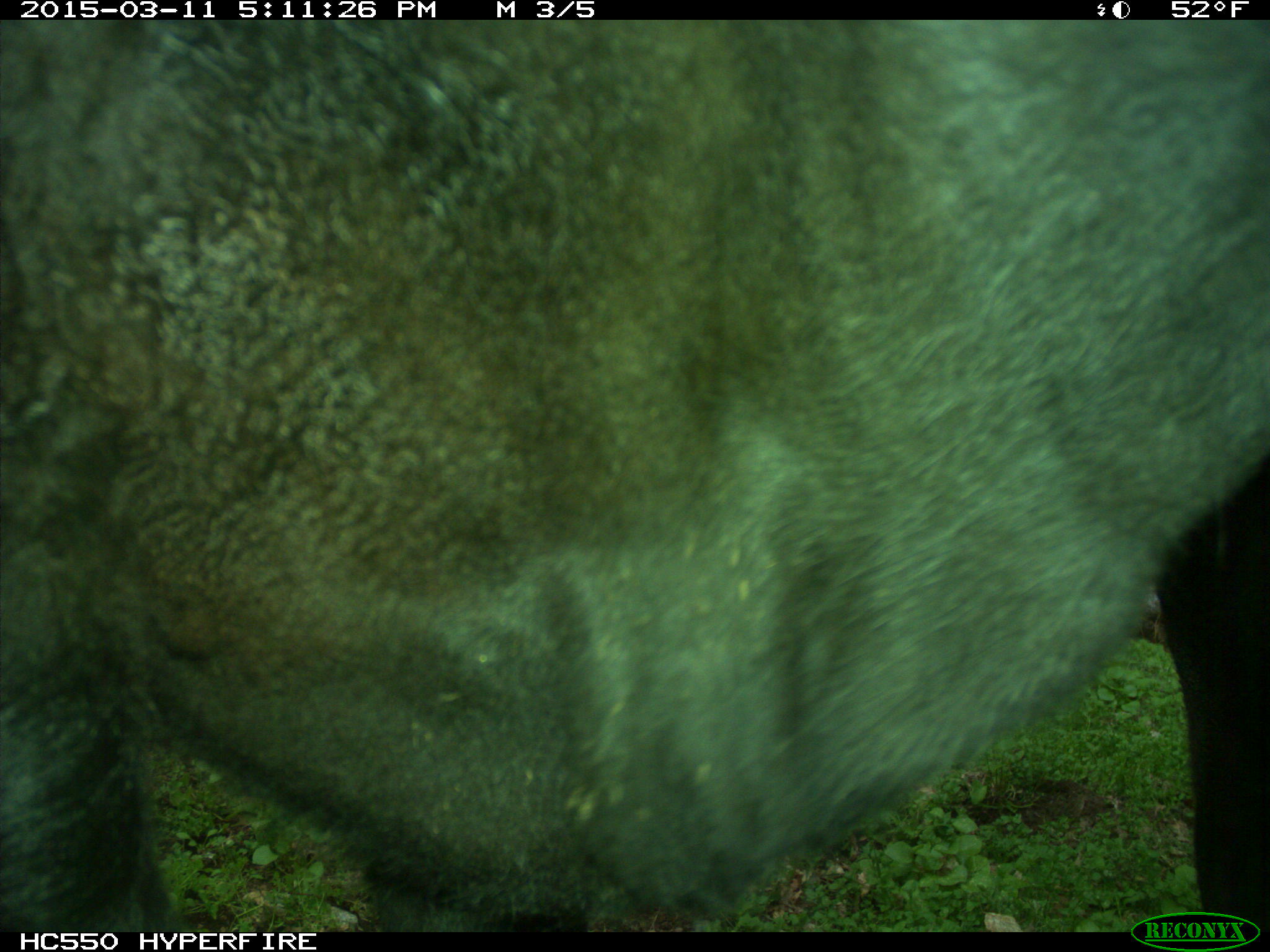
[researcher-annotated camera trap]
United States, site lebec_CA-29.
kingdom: Animalia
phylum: Chordata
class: Mammalia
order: Artiodactyla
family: Bovidae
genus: Bos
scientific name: Bos taurus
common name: domestic cow